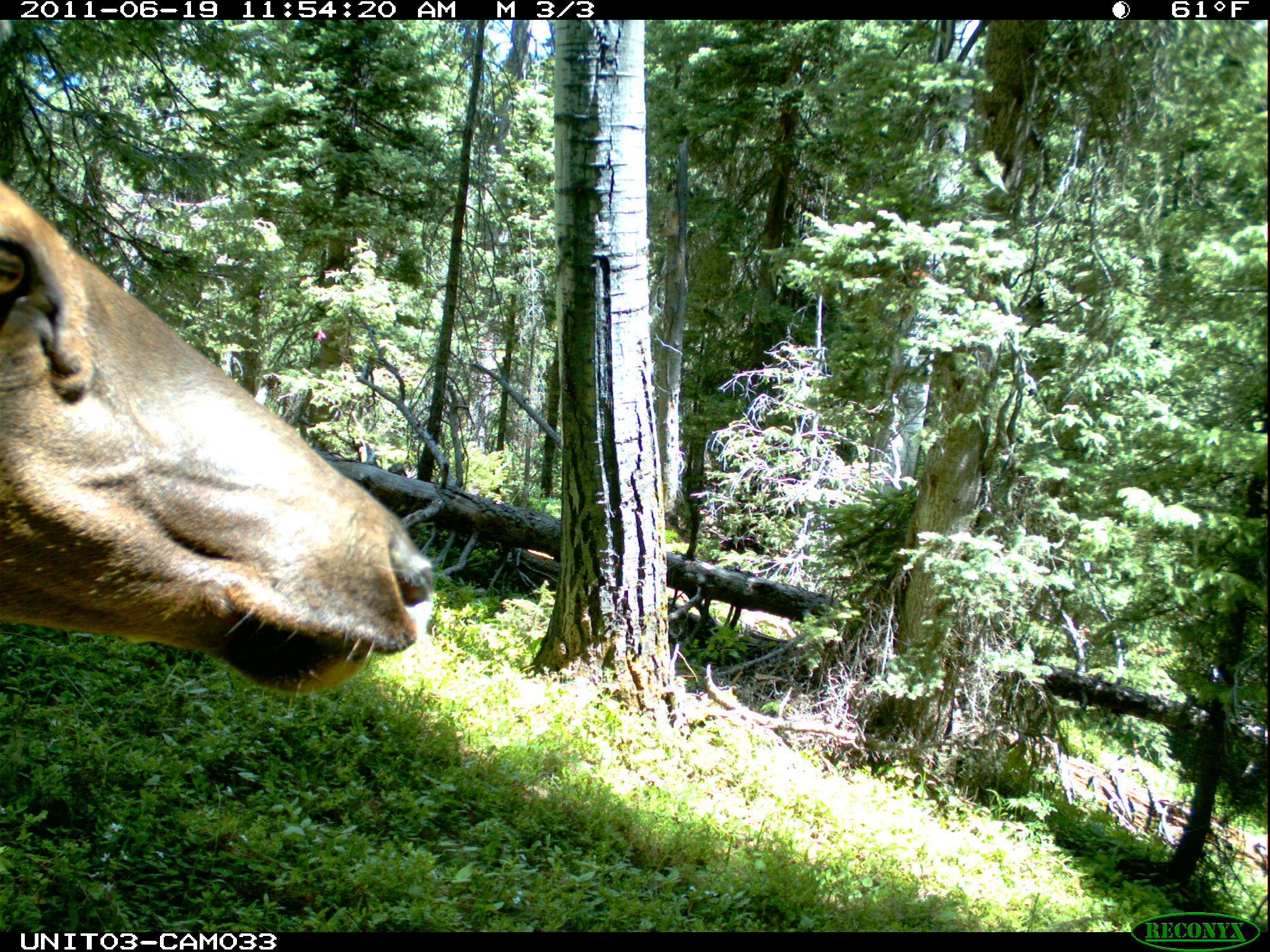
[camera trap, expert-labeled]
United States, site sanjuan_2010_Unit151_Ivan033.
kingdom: Animalia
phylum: Chordata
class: Mammalia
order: Artiodactyla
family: Cervidae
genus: Cervus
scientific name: Cervus elaphus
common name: red deer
Cervus elaphus (red deer).